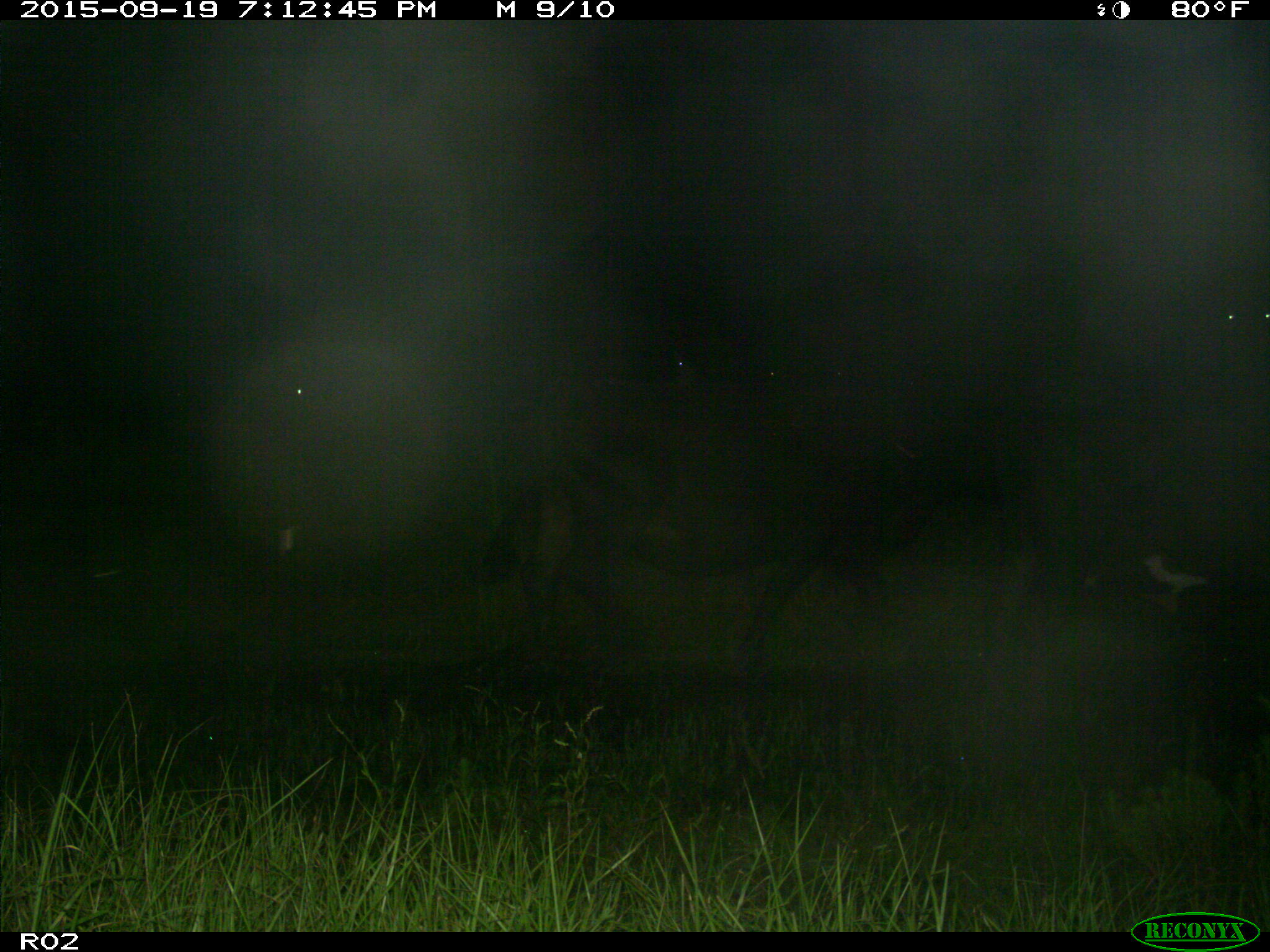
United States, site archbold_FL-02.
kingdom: Animalia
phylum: Chordata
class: Mammalia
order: Artiodactyla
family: Bovidae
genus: Bos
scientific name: Bos taurus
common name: domestic cow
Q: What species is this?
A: Bos taurus (domestic cow).